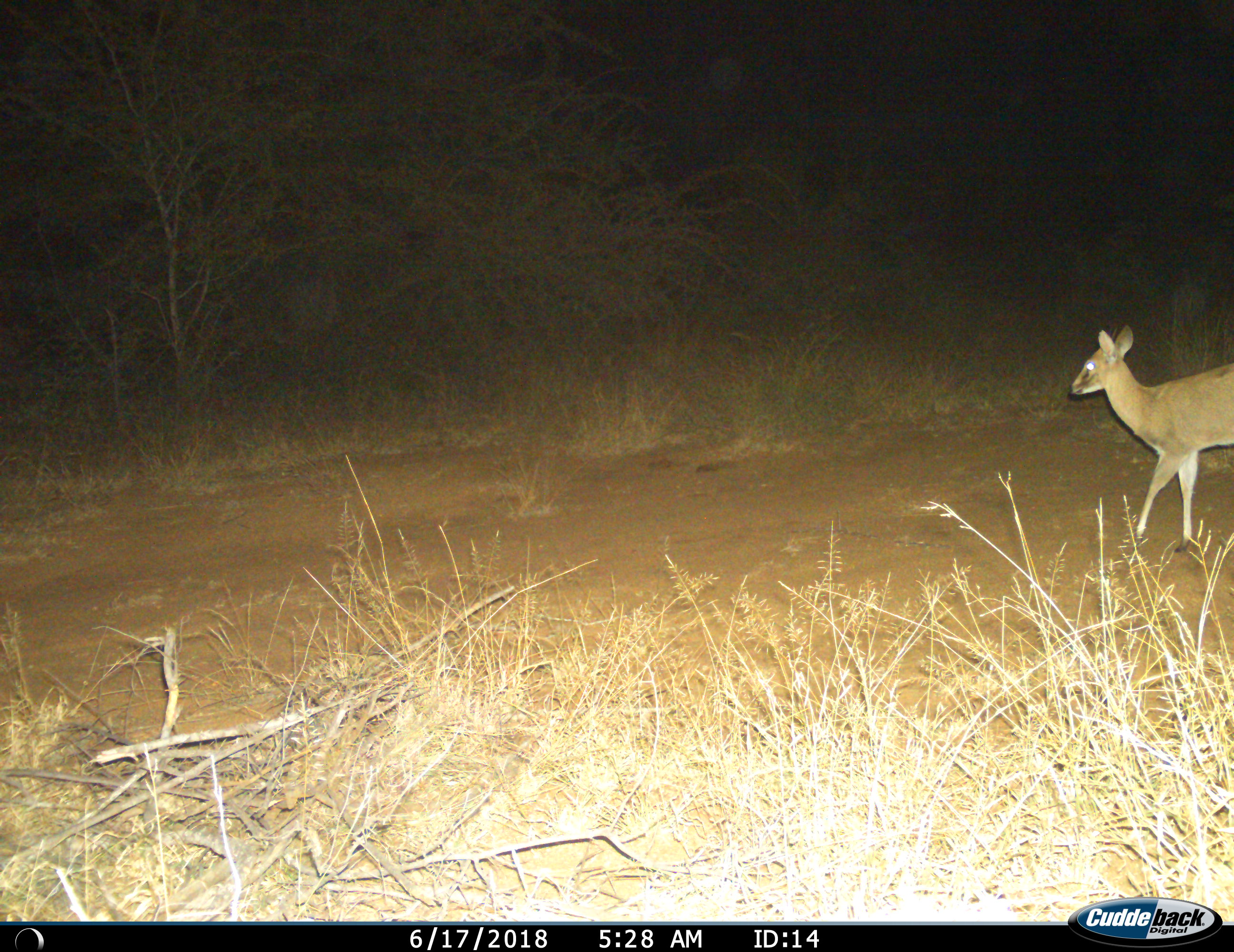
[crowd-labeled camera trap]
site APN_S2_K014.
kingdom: Animalia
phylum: Chordata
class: Mammalia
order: Artiodactyla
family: Bovidae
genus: Sylvicapra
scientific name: Sylvicapra grimmia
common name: common duiker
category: duikercommongrey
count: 1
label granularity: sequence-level